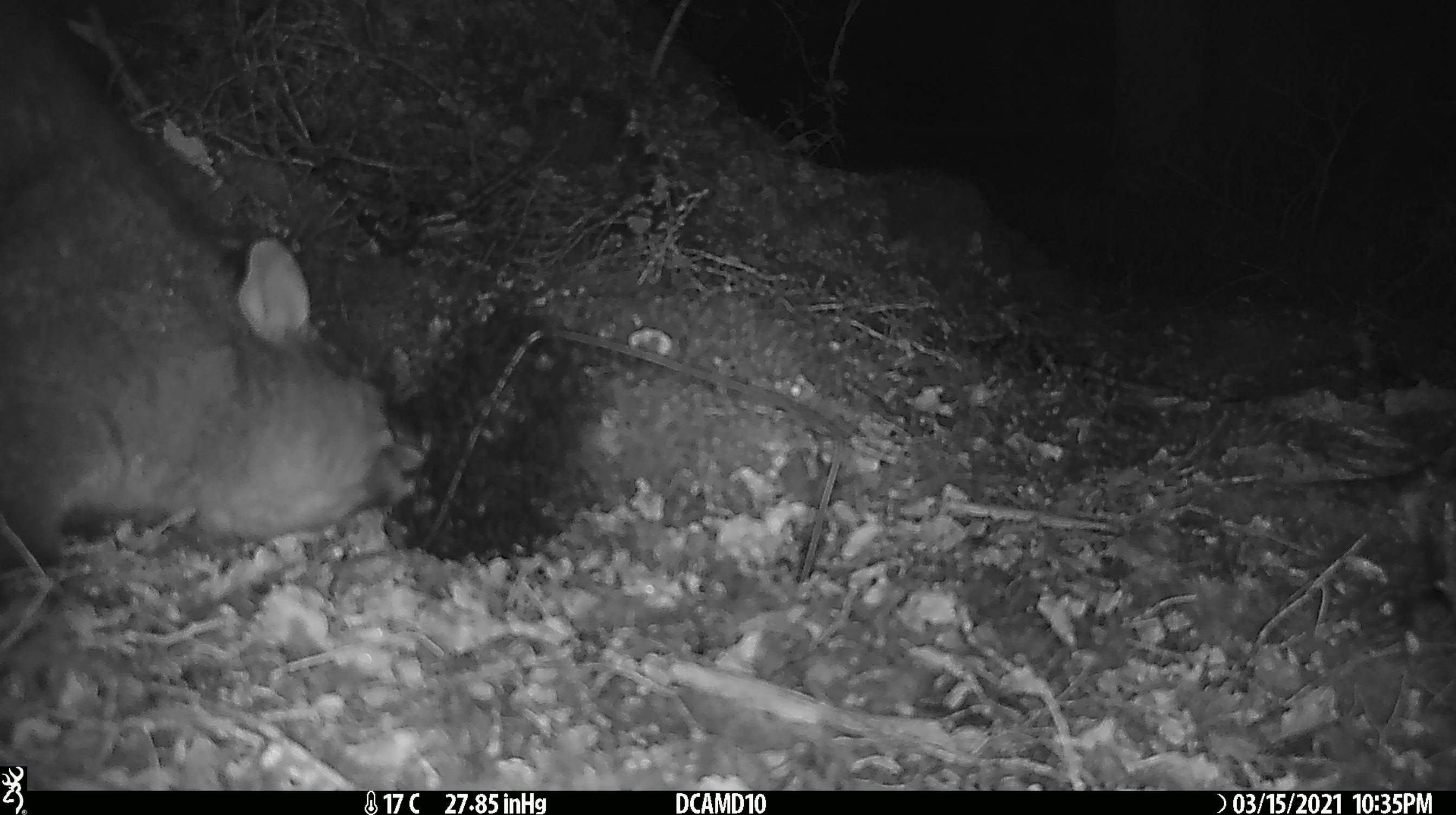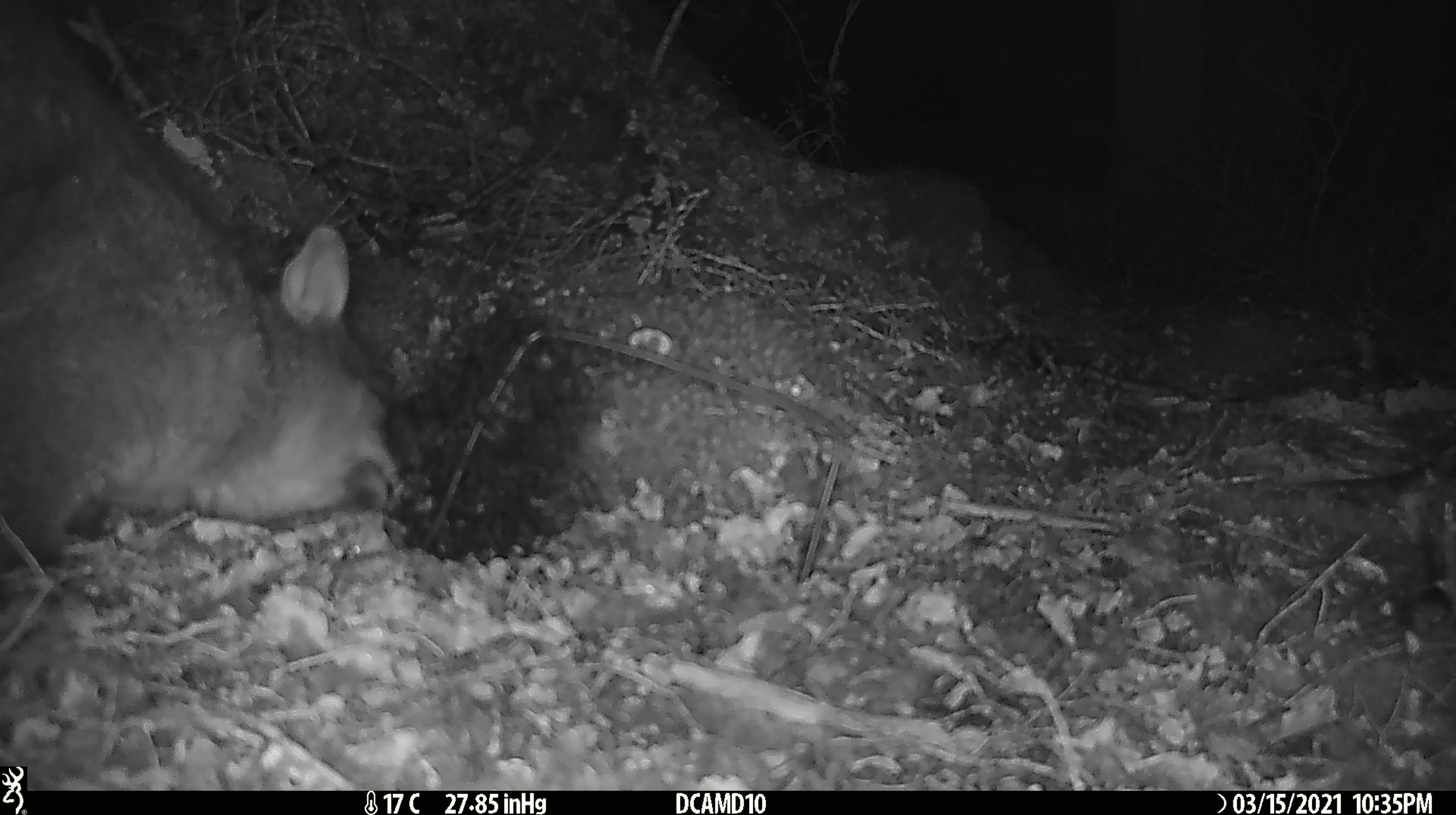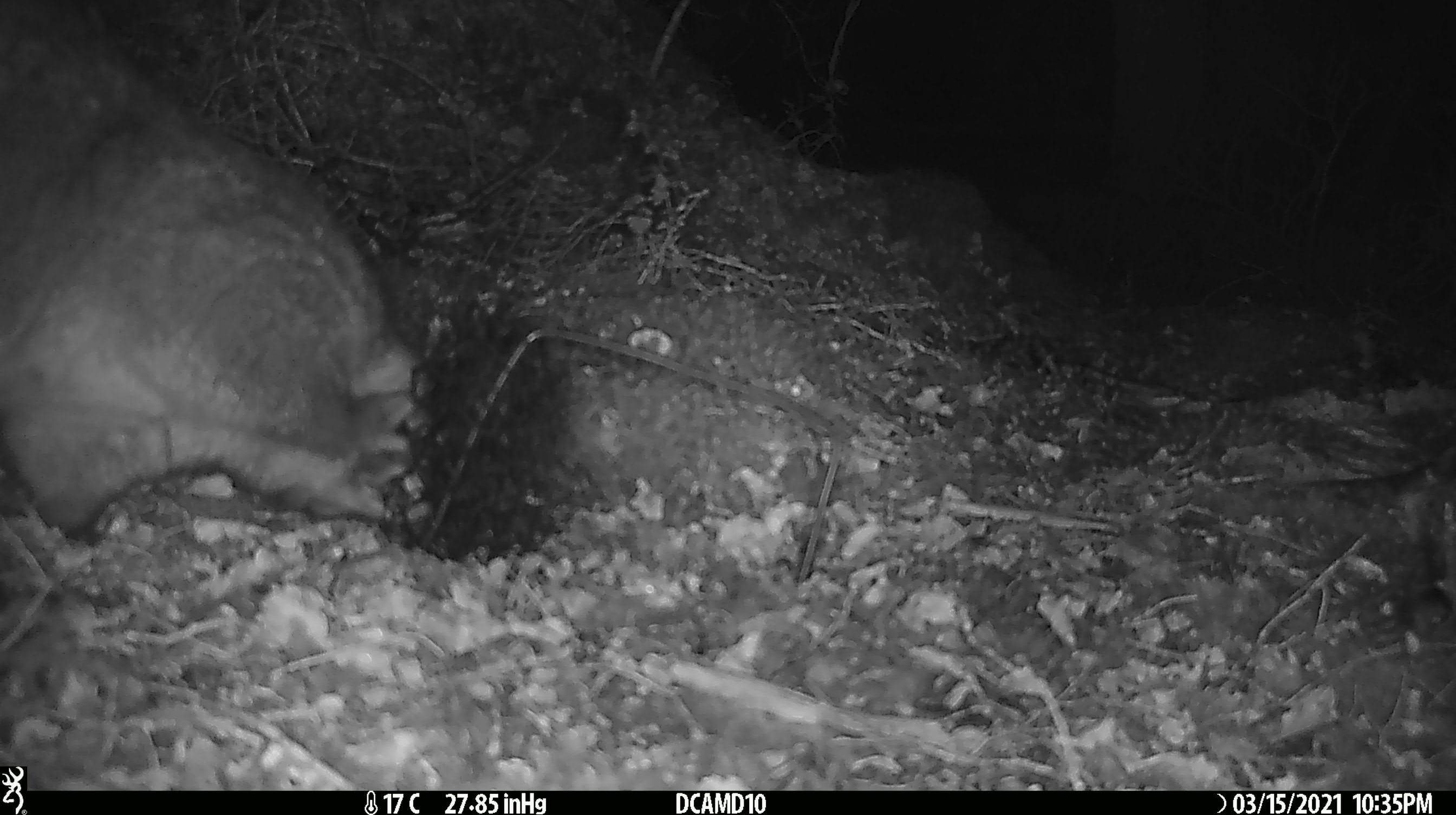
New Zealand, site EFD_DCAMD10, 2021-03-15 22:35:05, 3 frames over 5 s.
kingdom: Animalia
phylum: Chordata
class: Mammalia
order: Diprotodontia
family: Phalangeridae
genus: Trichosurus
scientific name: Trichosurus vulpecula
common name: common brushtail possum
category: possum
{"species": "possum (common brushtail possum) (Trichosurus vulpecula)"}